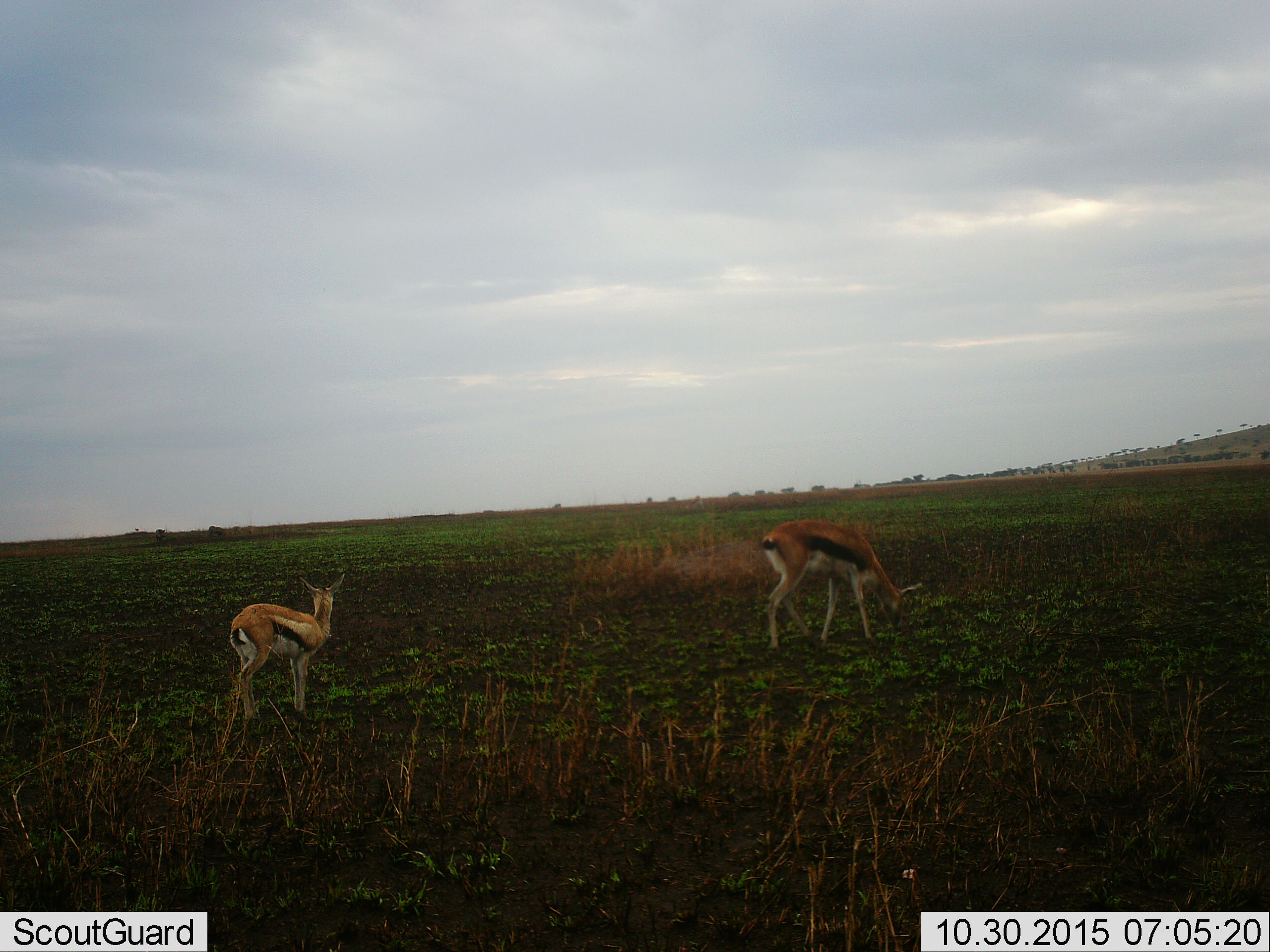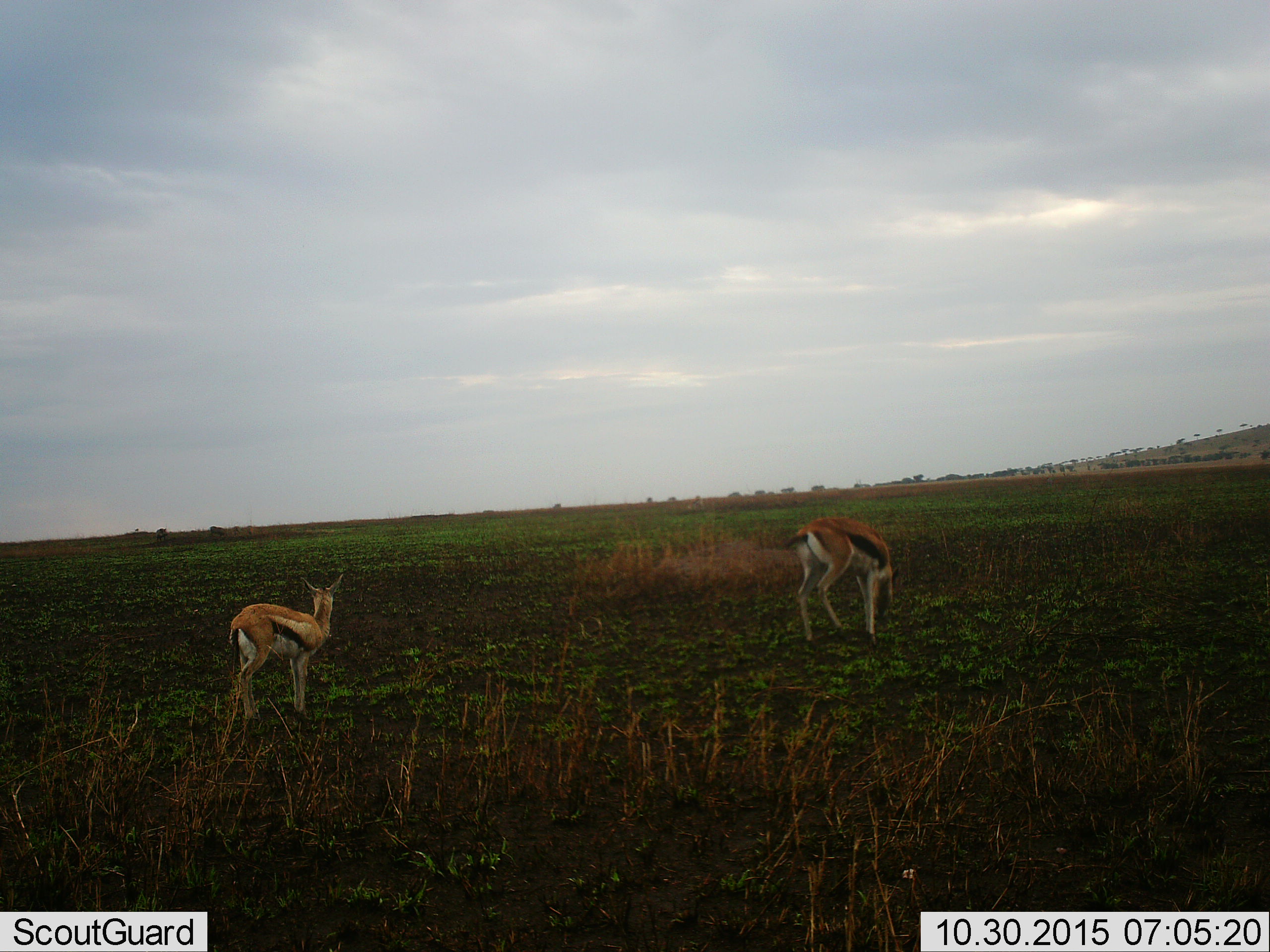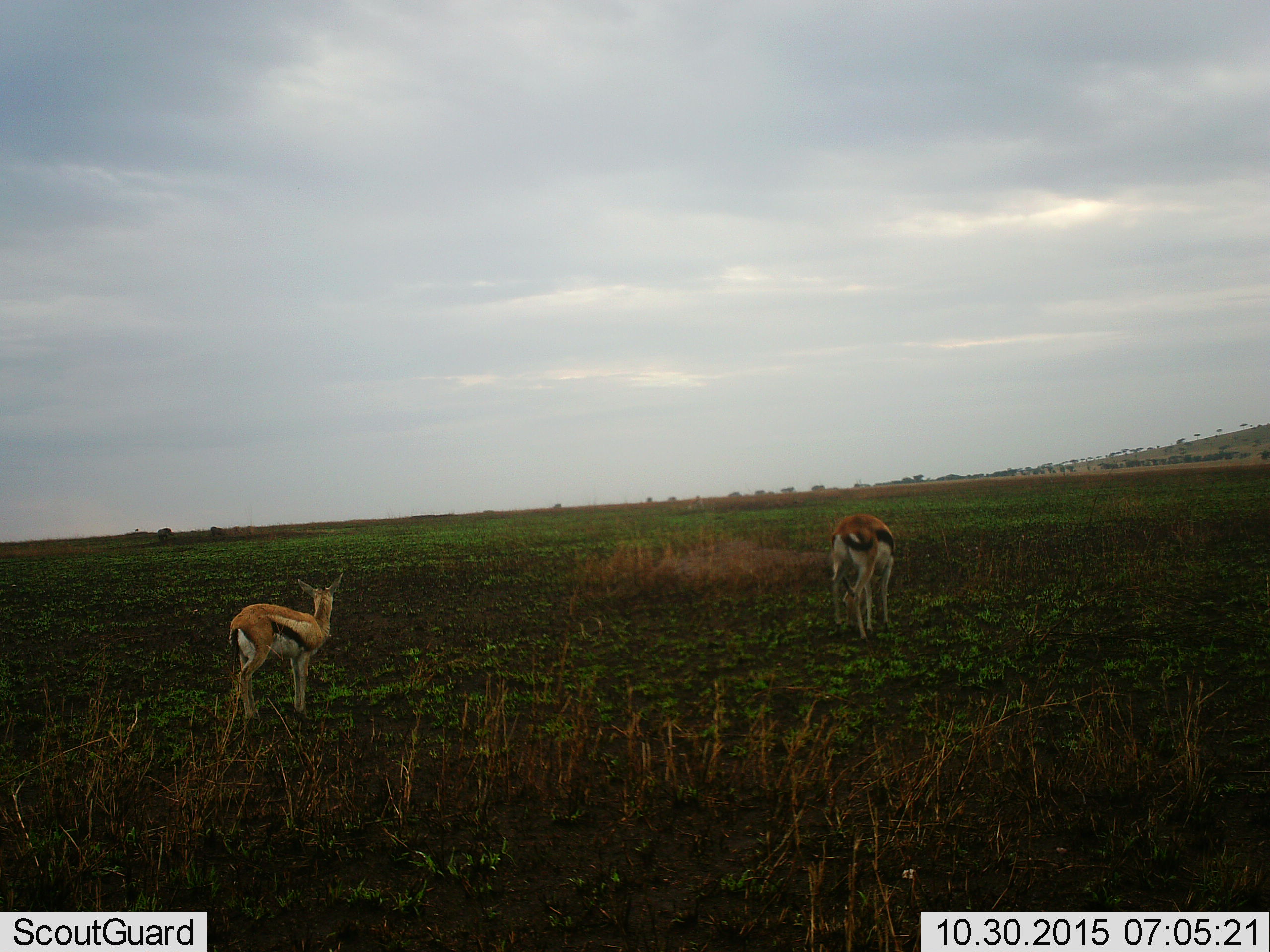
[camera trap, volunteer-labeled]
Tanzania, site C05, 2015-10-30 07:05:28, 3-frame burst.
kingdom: Animalia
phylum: Chordata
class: Mammalia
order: Artiodactyla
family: Bovidae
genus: Eudorcas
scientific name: Eudorcas thomsonii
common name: thomson's gazelle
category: gazellethomsons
Gazellethomsons (thomson's gazelle) (Eudorcas thomsonii), count 2. Behavior (volunteer vote fractions): standing 70%, resting 0%, moving 35%, interacting 0%. Young present (vote fraction): 30%. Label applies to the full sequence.